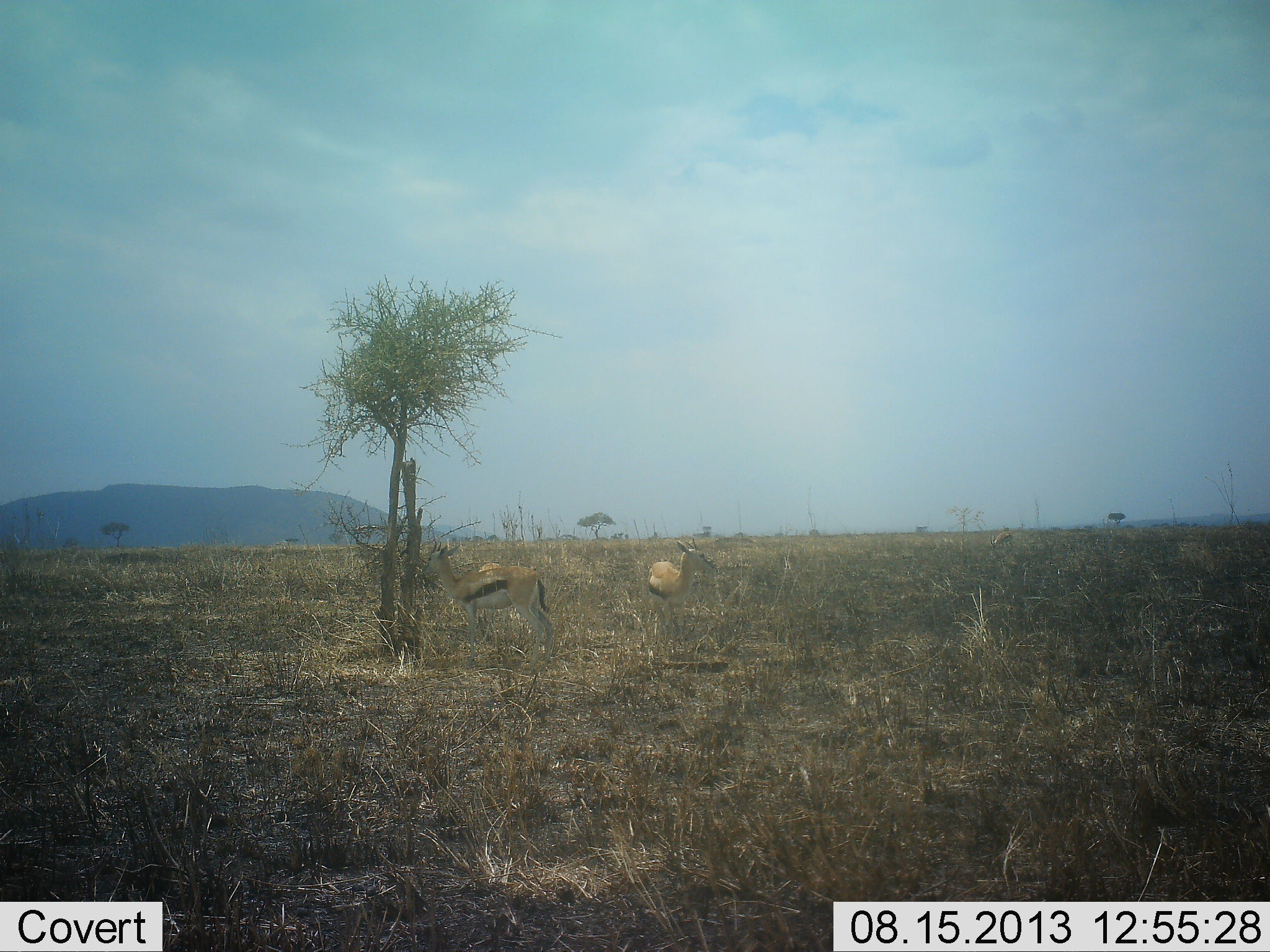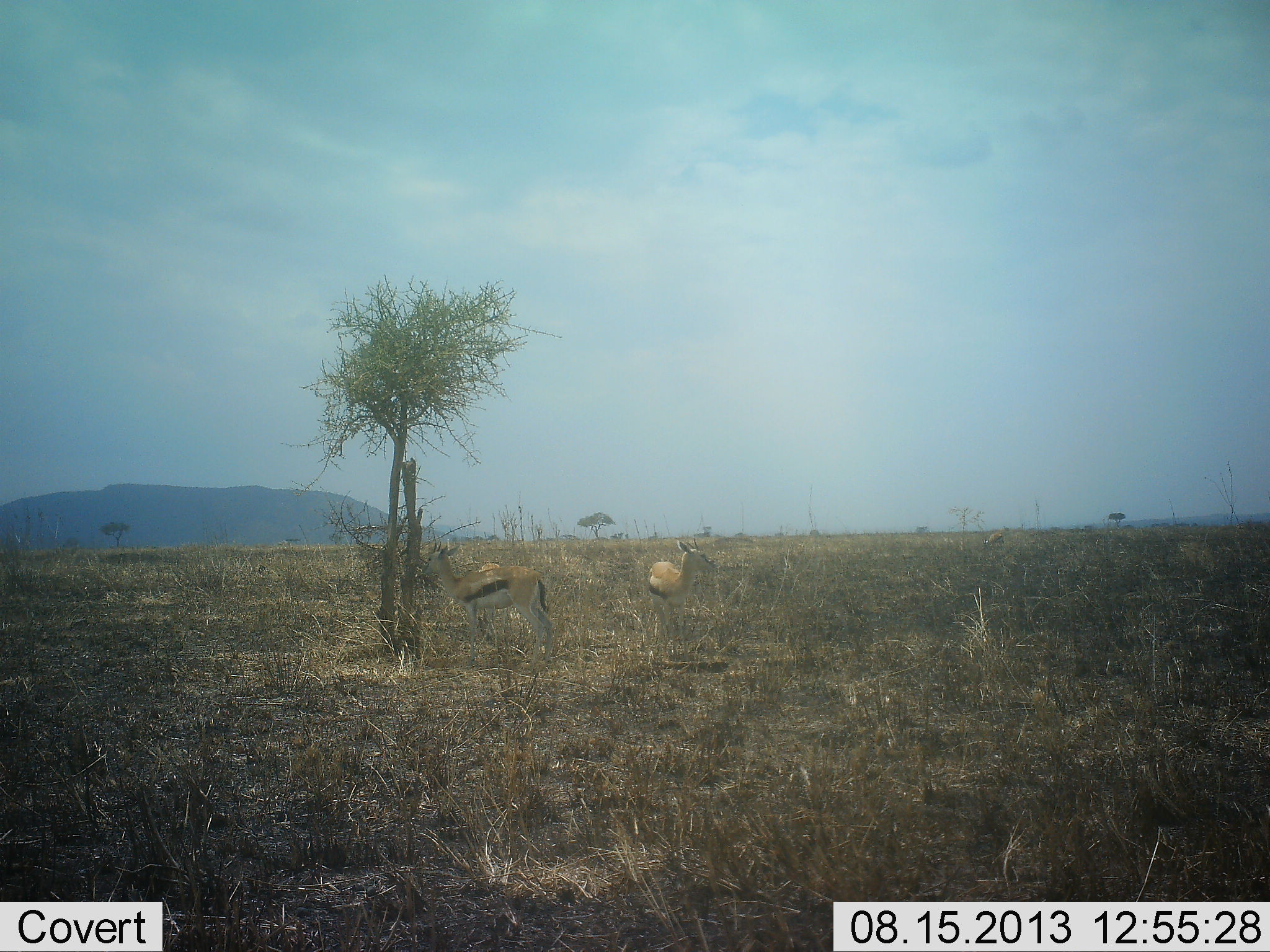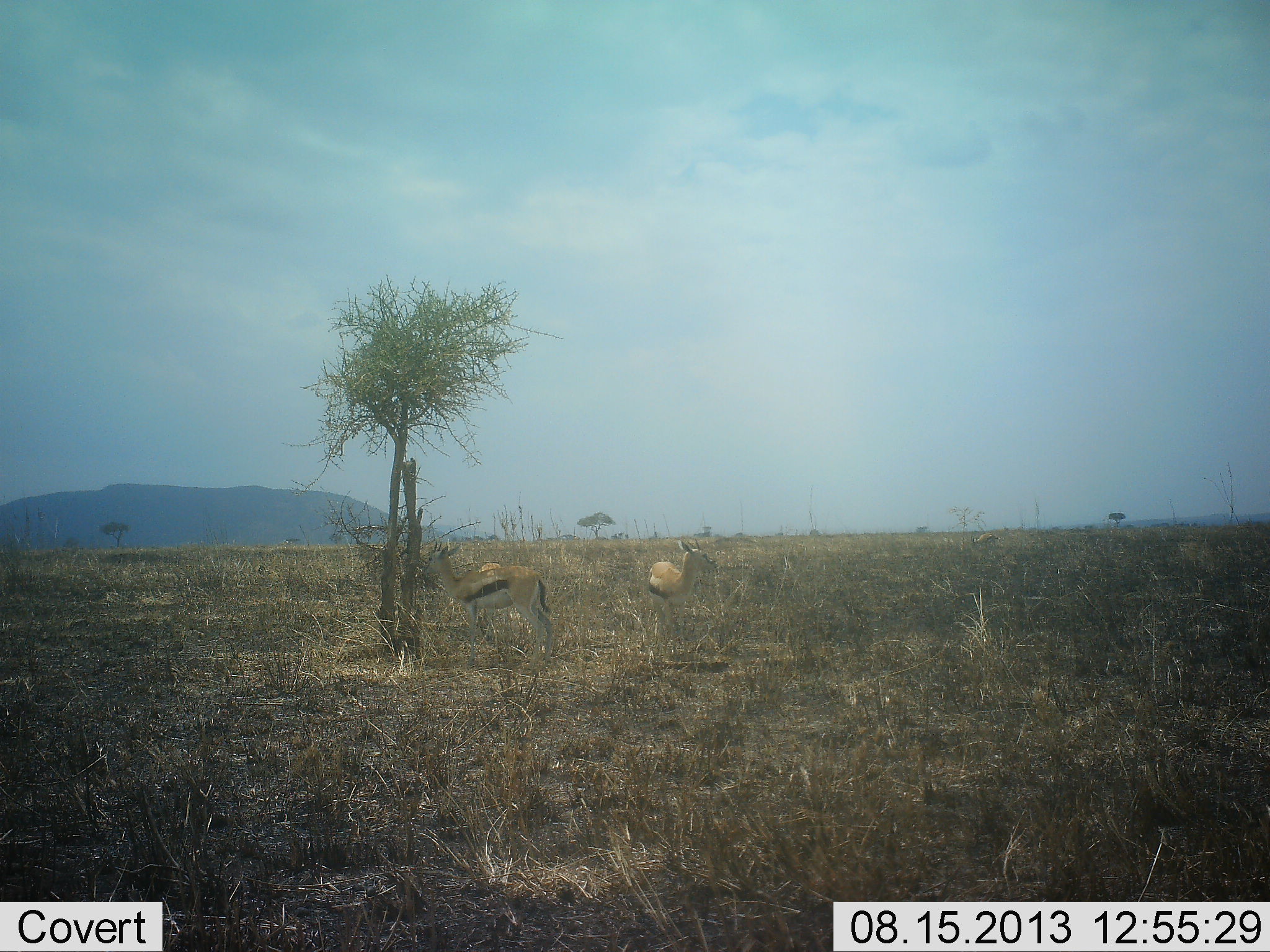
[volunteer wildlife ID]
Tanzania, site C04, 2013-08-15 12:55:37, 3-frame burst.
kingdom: Animalia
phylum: Chordata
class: Mammalia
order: Artiodactyla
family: Bovidae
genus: Eudorcas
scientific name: Eudorcas thomsonii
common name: thomson's gazelle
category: gazellethomsons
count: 2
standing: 90%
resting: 0%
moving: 24%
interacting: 0%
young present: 0%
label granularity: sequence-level